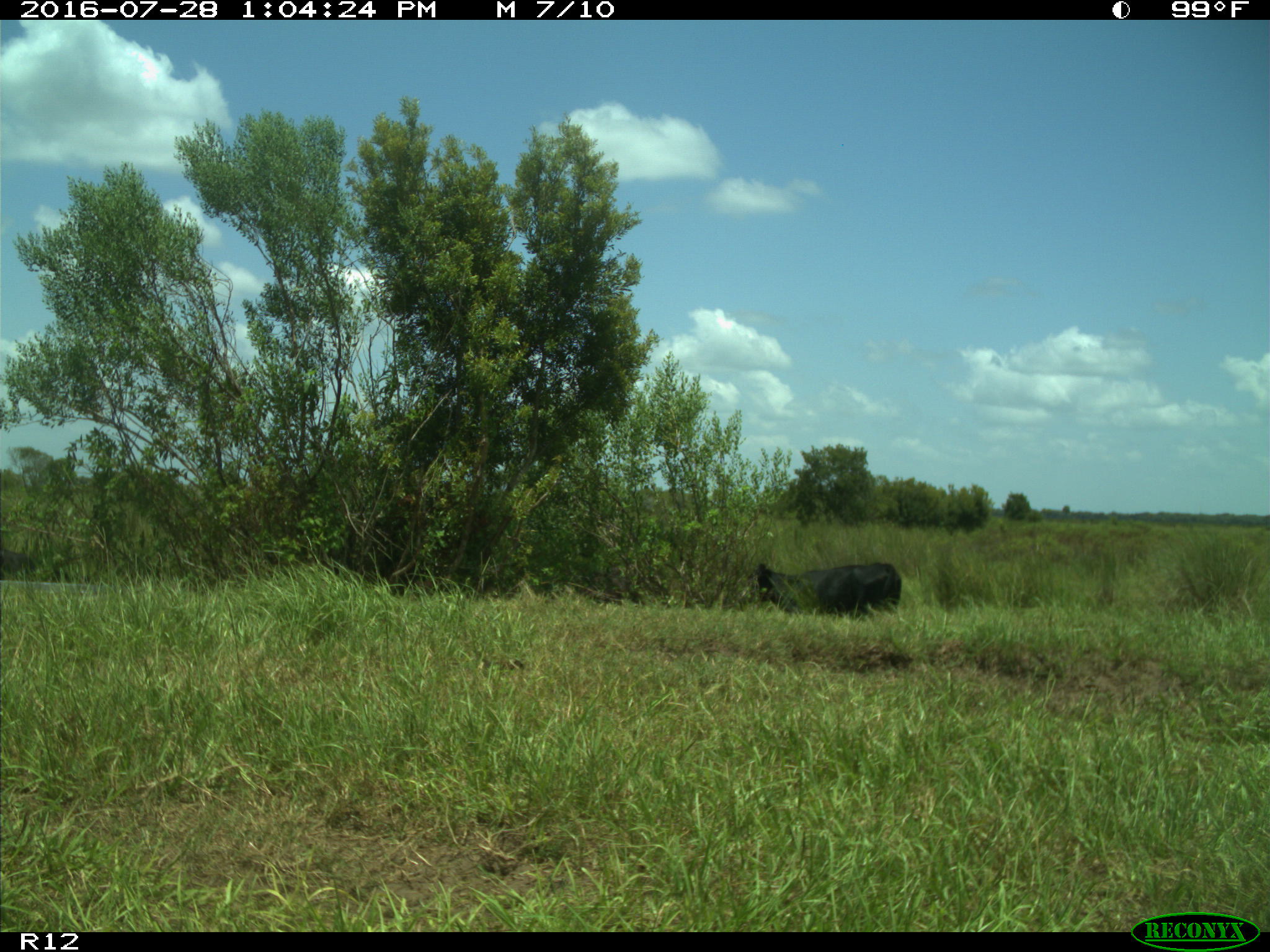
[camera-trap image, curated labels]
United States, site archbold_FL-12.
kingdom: Animalia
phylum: Chordata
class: Mammalia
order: Artiodactyla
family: Bovidae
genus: Bos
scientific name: Bos taurus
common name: domestic cow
Bos taurus (domestic cow).